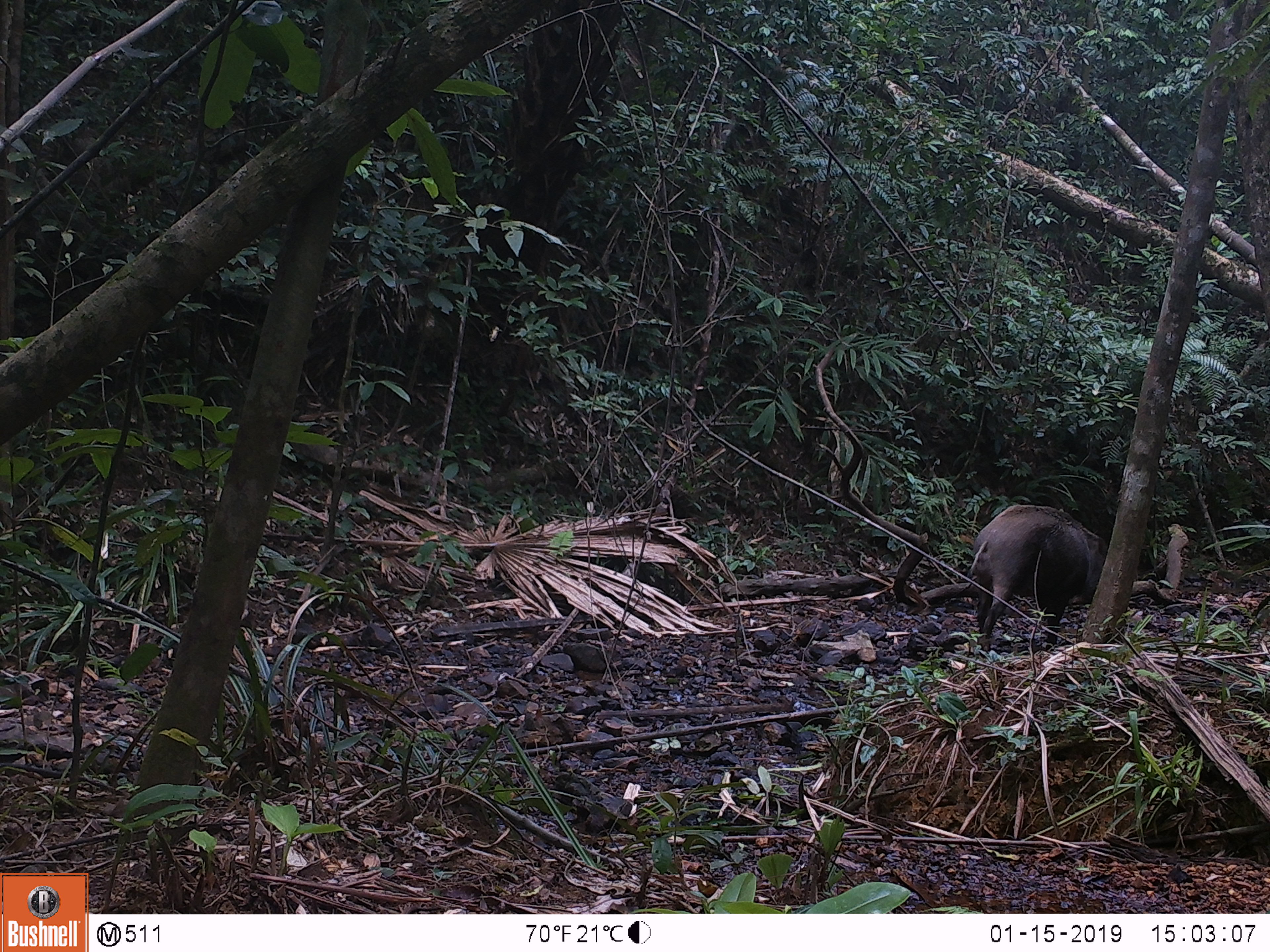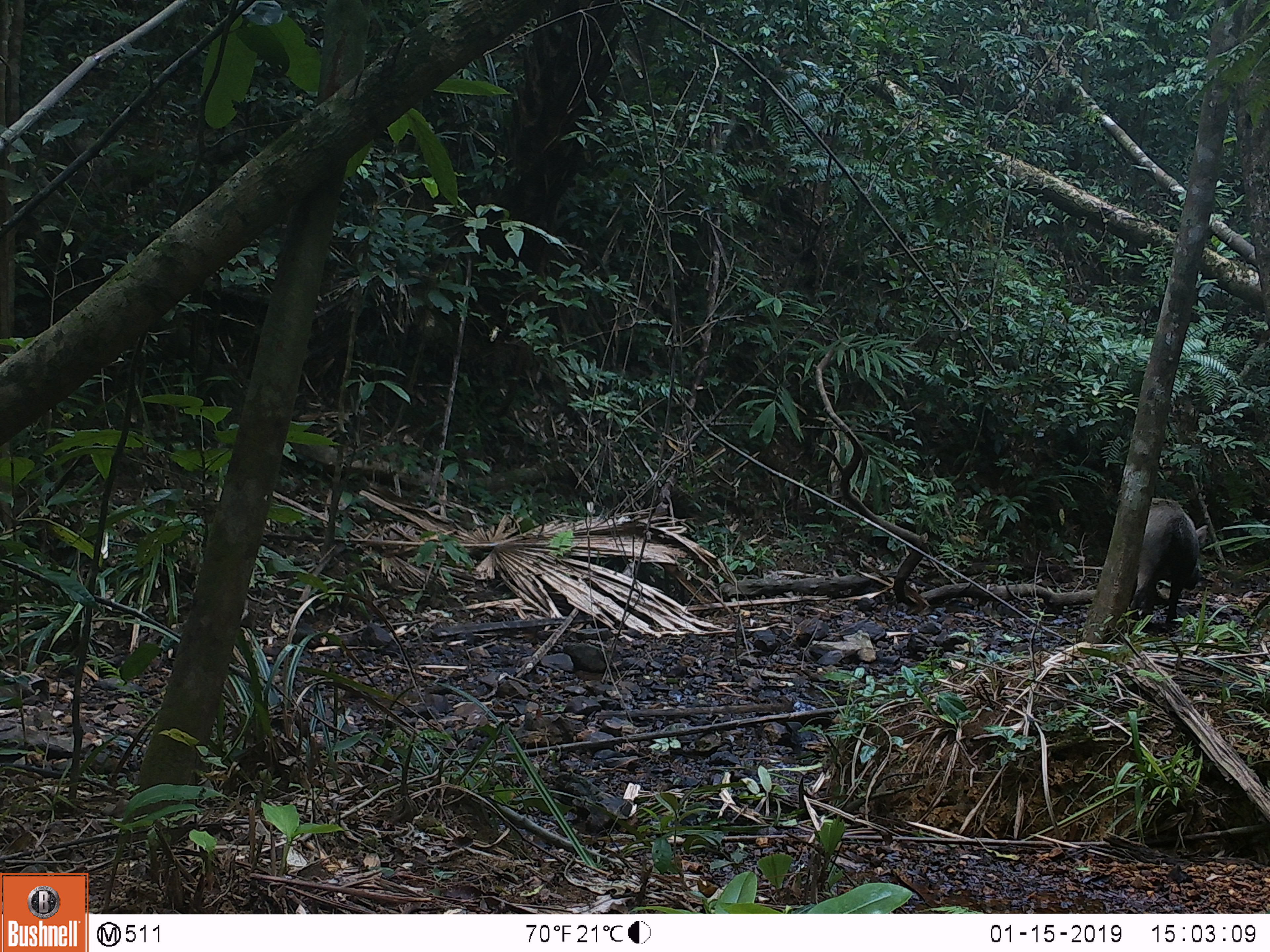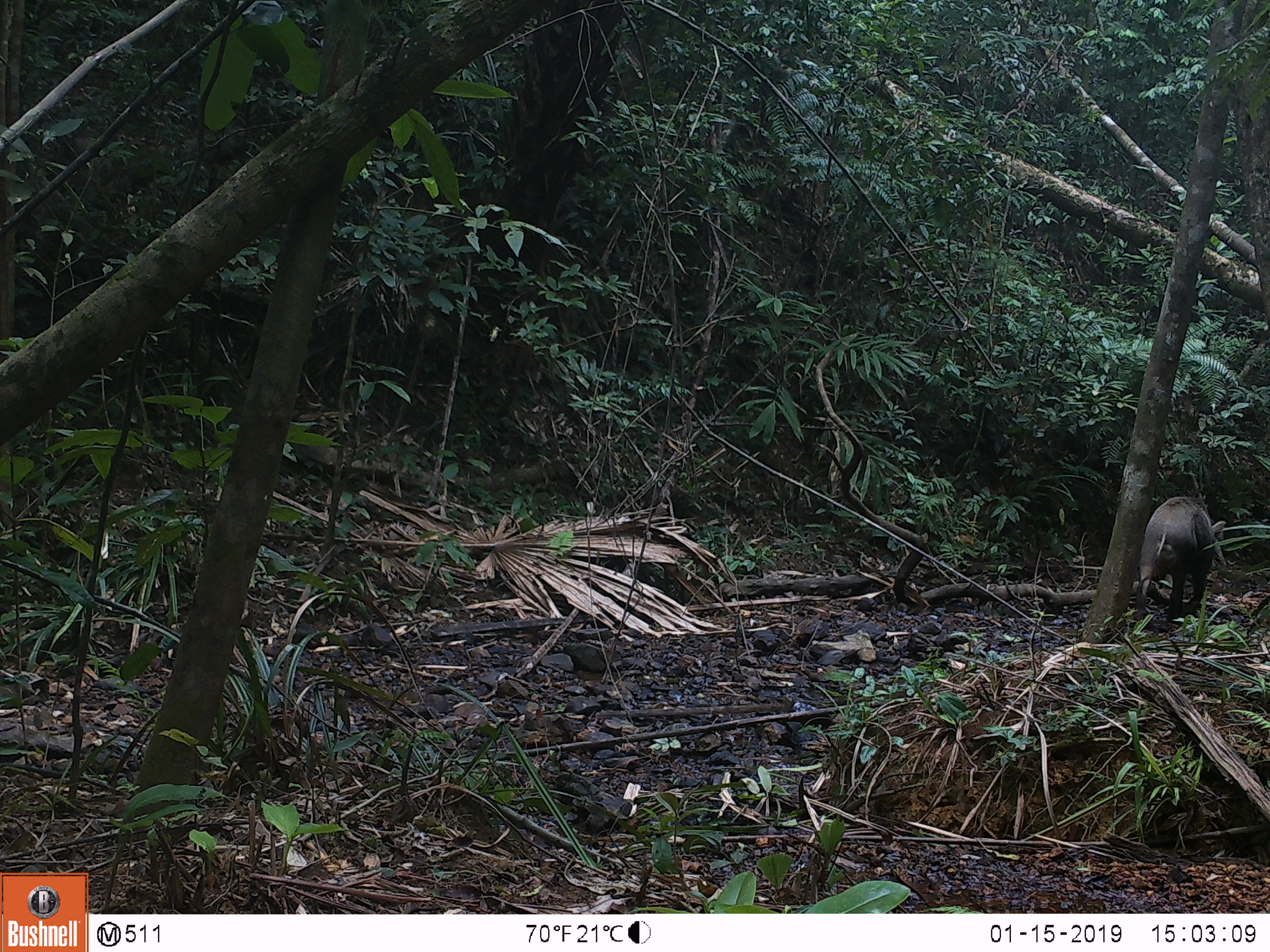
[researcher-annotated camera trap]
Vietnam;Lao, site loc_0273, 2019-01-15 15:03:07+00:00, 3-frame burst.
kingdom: Animalia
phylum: Chordata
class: Mammalia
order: Artiodactyla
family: Suidae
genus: Sus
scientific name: Sus scrofa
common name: eurasian wild pig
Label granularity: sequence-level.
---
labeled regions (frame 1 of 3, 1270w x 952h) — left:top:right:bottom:
eurasian wild pig: 966:503:1106:653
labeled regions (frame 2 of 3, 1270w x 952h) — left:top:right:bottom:
eurasian wild pig: 1127:497:1207:627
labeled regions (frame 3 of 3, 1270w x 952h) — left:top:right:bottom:
eurasian wild pig: 1136:495:1226:622